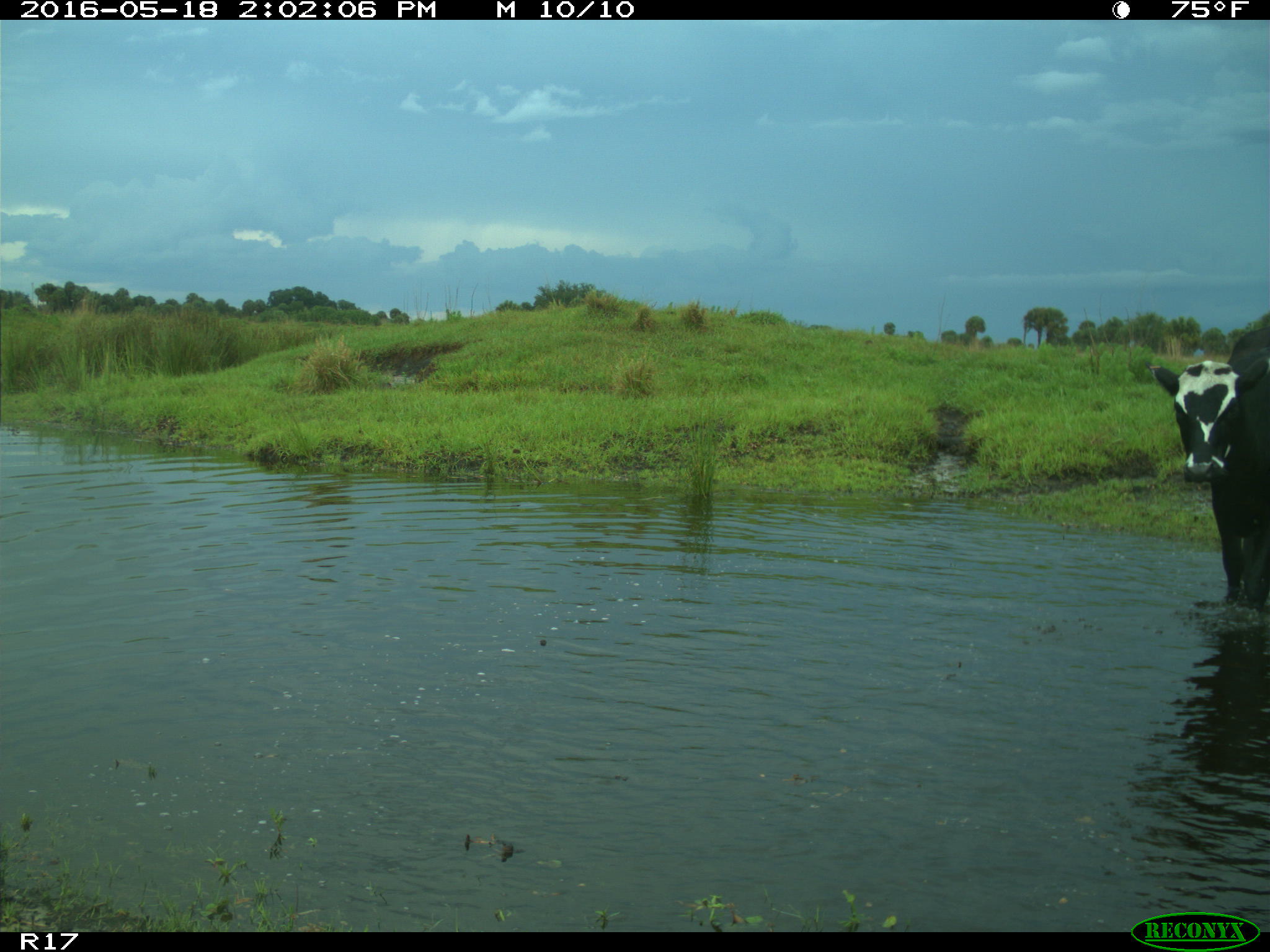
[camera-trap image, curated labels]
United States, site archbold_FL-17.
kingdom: Animalia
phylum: Chordata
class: Mammalia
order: Artiodactyla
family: Bovidae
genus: Bos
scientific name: Bos taurus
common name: domestic cow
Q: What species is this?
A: Bos taurus (domestic cow).